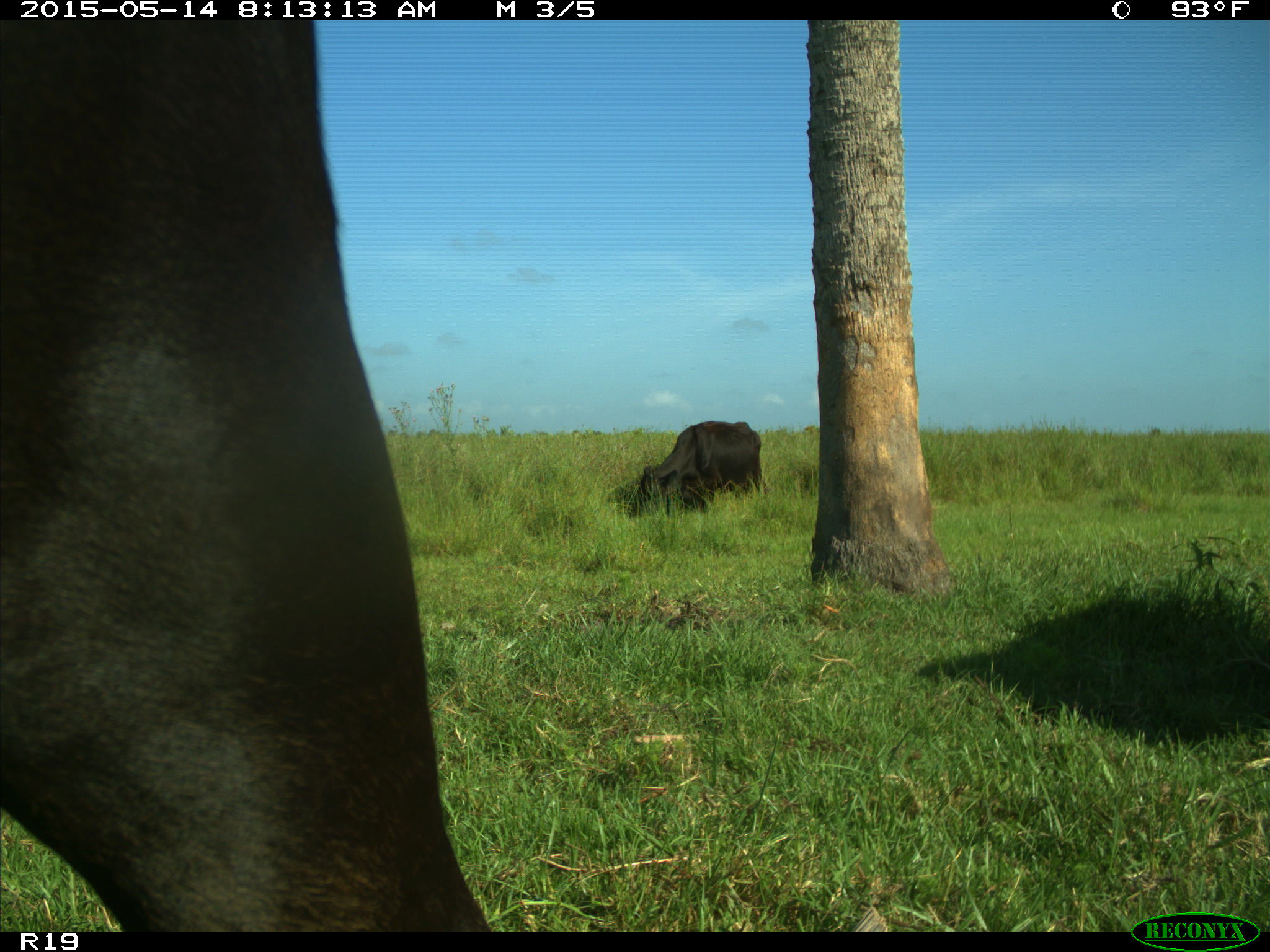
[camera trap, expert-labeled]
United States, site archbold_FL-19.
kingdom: Animalia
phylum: Chordata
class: Mammalia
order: Artiodactyla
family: Bovidae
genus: Bos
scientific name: Bos taurus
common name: domestic cow